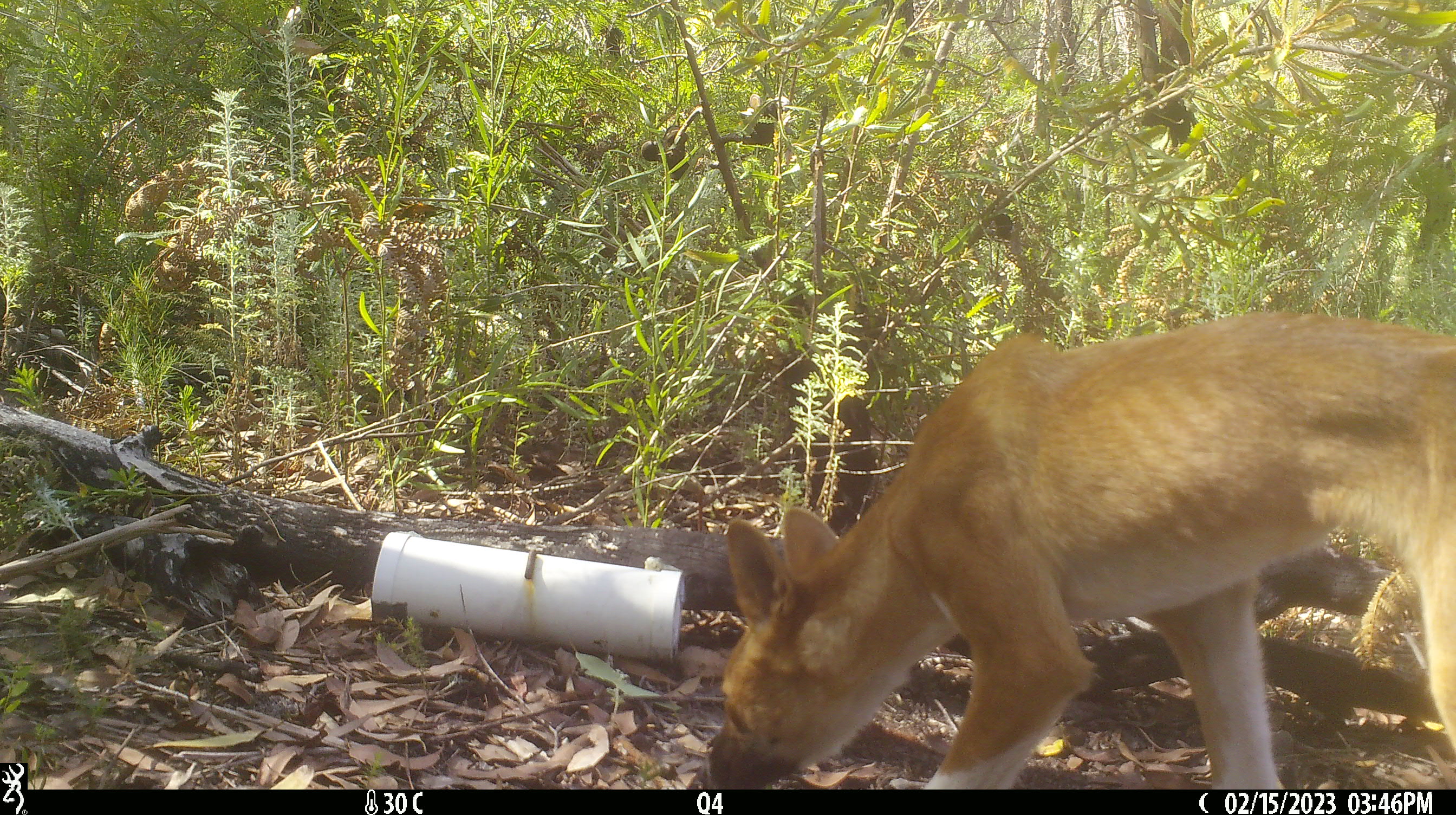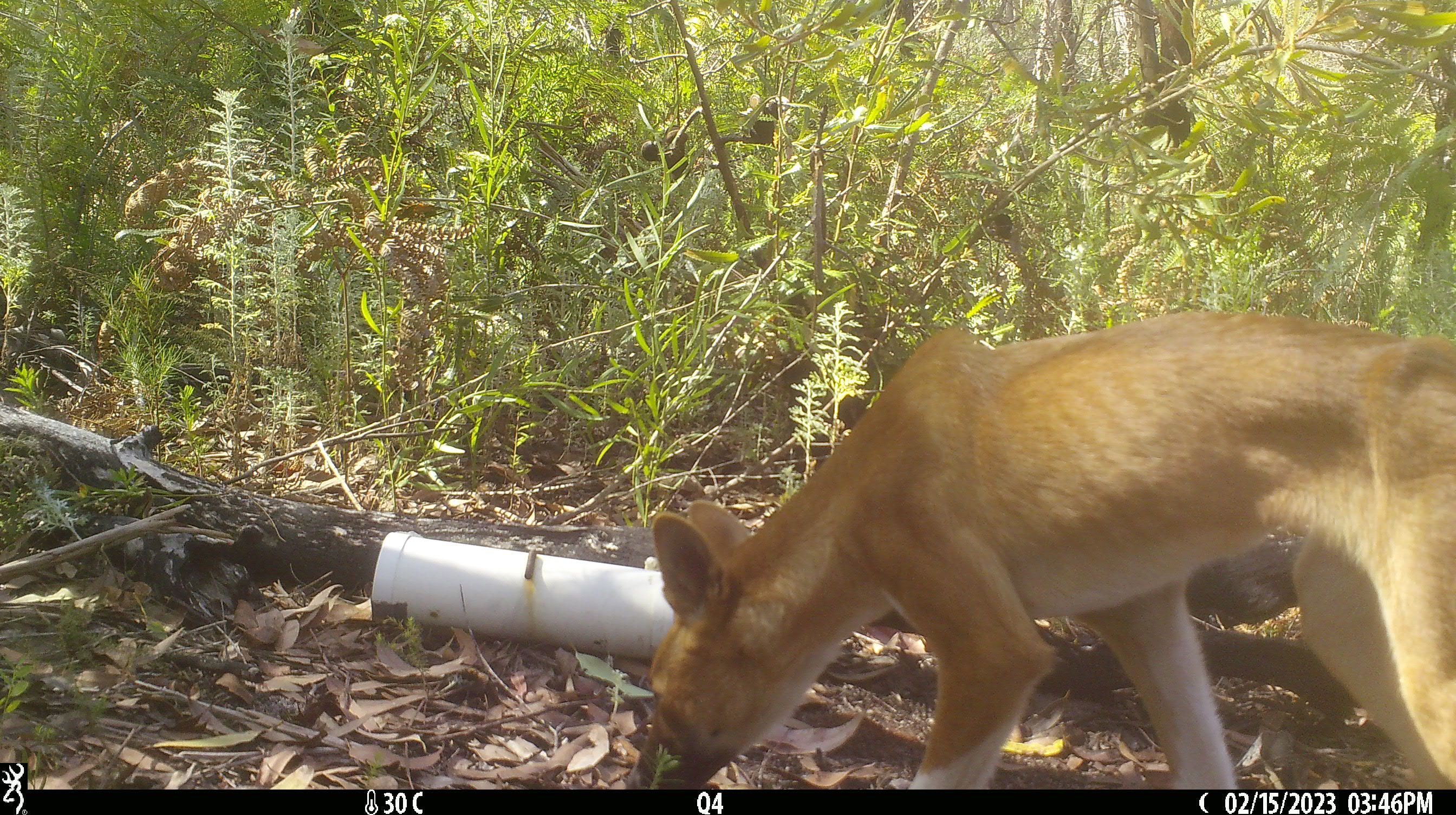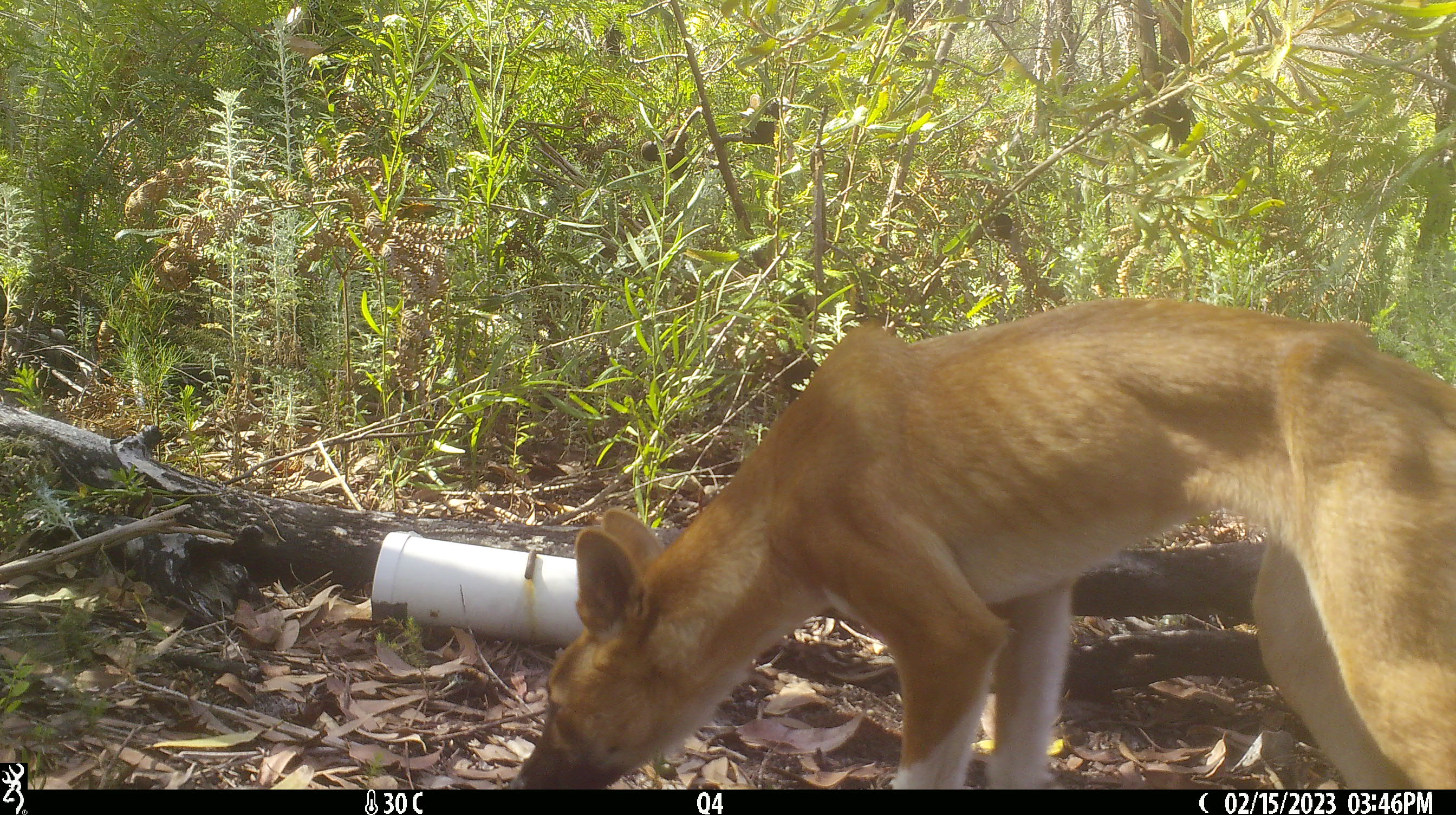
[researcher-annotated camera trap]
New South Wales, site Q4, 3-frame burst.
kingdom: Animalia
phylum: Chordata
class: Mammalia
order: Carnivora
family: Canidae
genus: Canis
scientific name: Canis familiaris dingo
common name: dingo